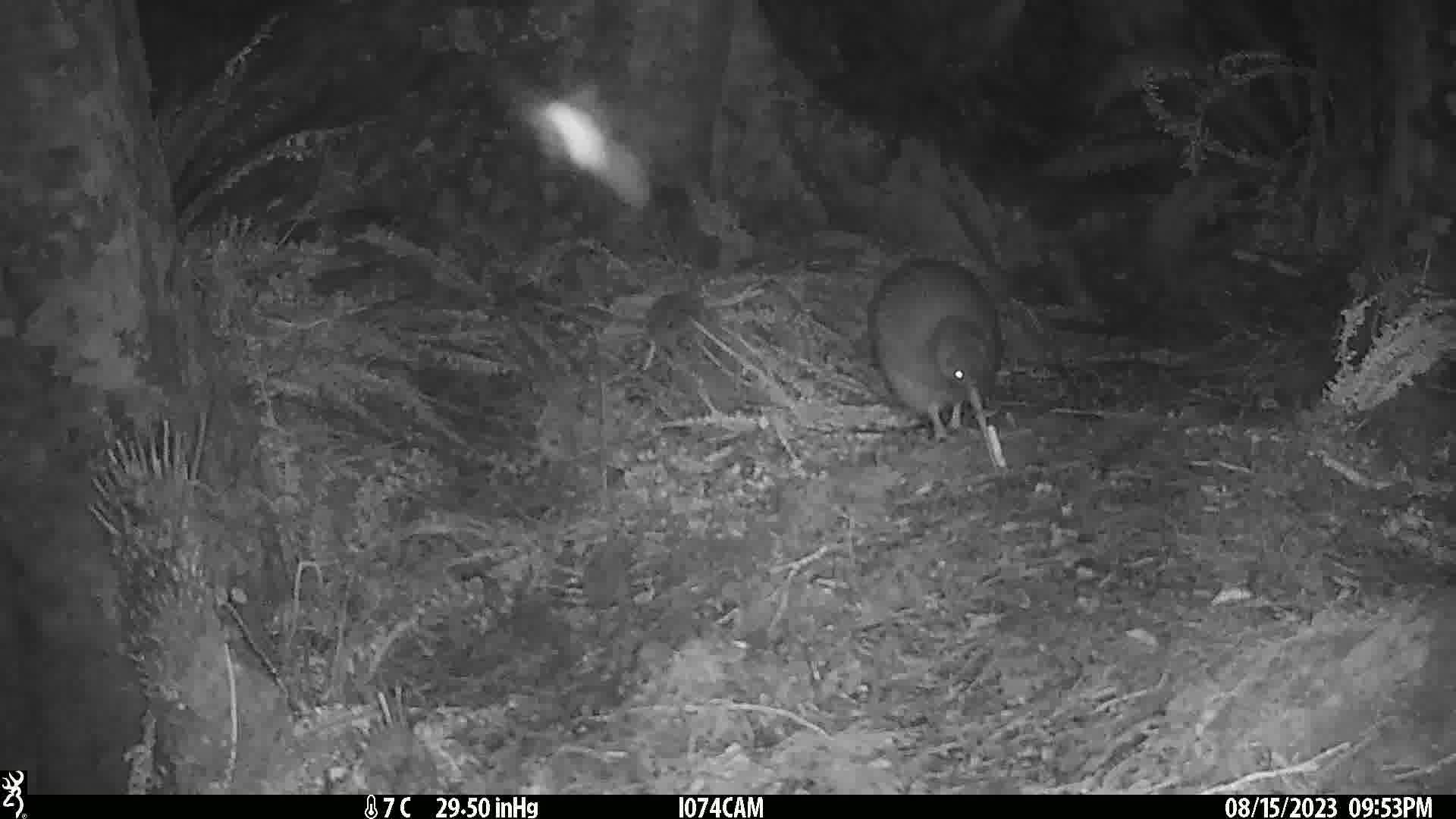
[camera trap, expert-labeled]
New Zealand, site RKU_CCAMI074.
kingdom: Animalia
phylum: Chordata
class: Aves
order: Apterygiformes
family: Apterygidae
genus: Apteryx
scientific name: Apteryx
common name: kiwi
Kiwi (Apteryx).